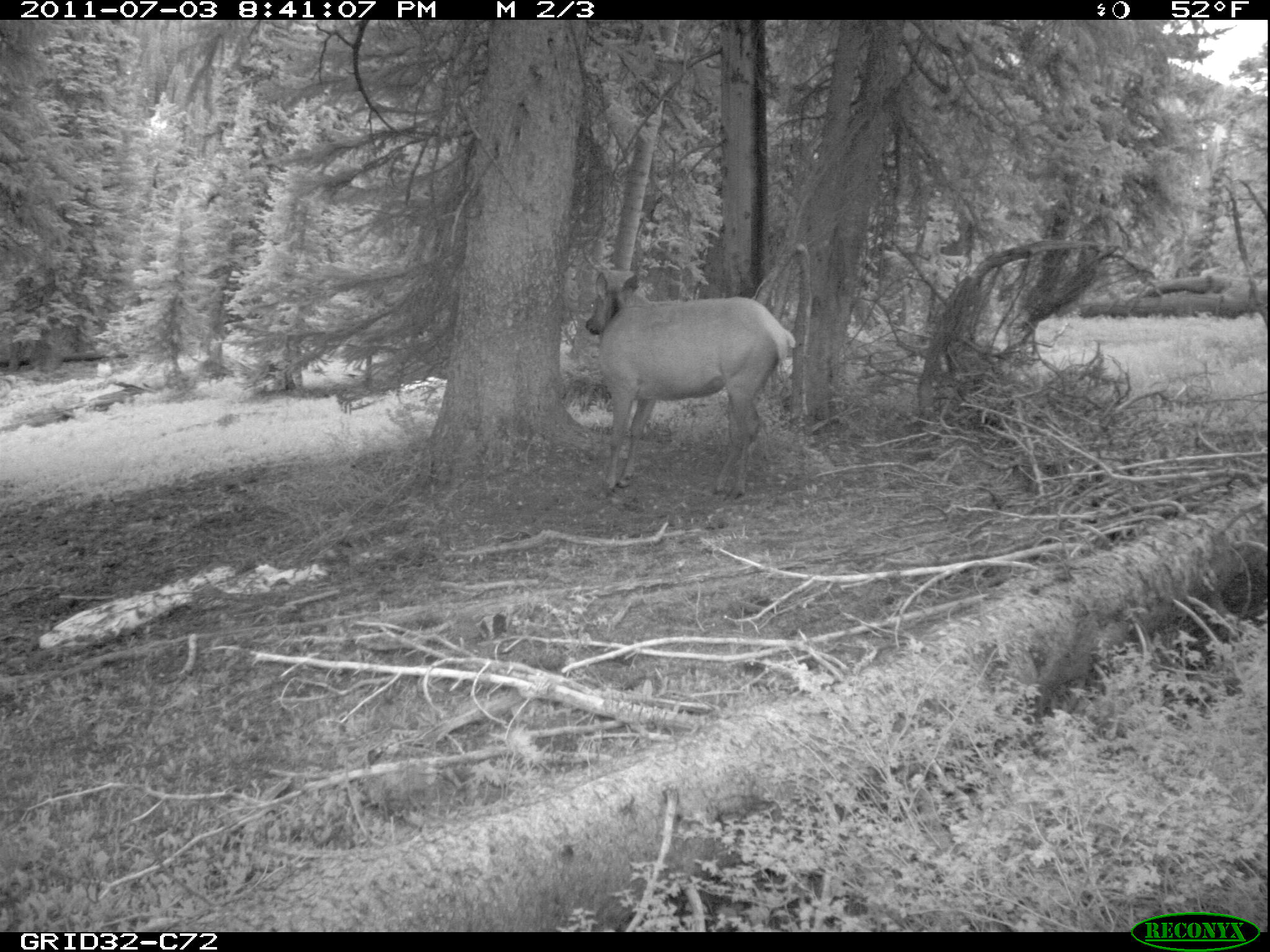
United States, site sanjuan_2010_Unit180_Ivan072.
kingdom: Animalia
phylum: Chordata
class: Mammalia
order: Artiodactyla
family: Cervidae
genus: Cervus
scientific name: Cervus elaphus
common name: red deer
Cervus elaphus (red deer).